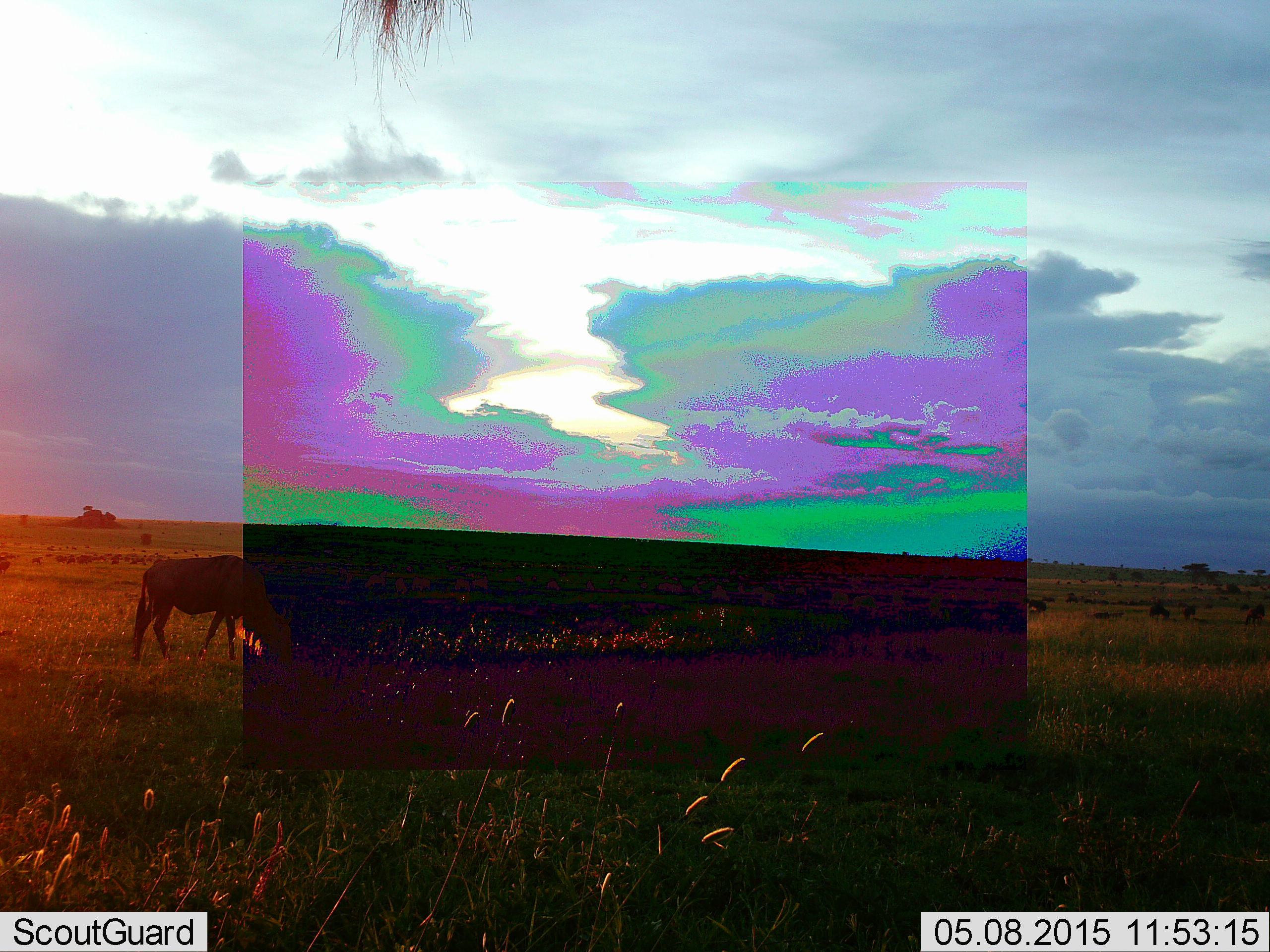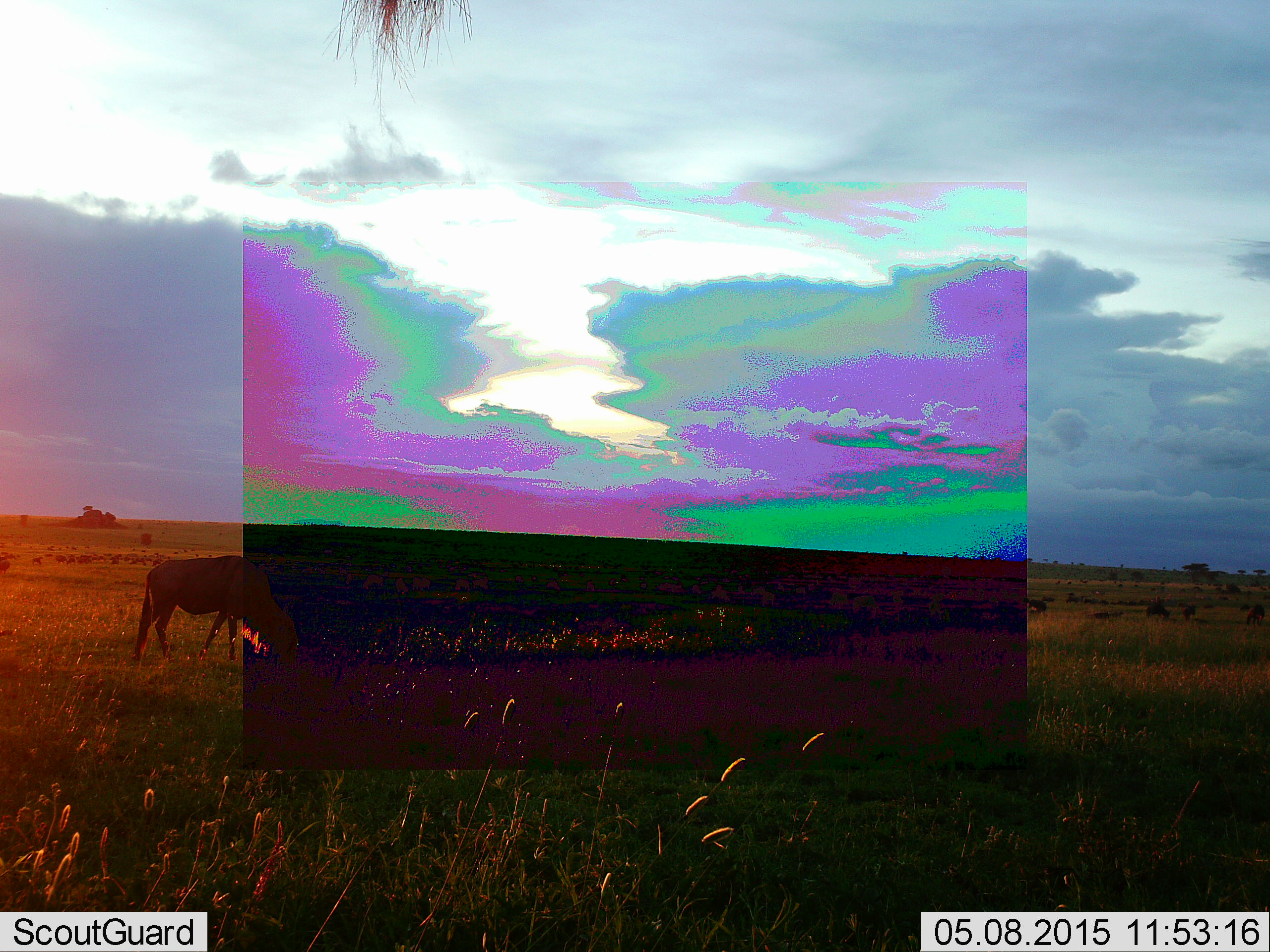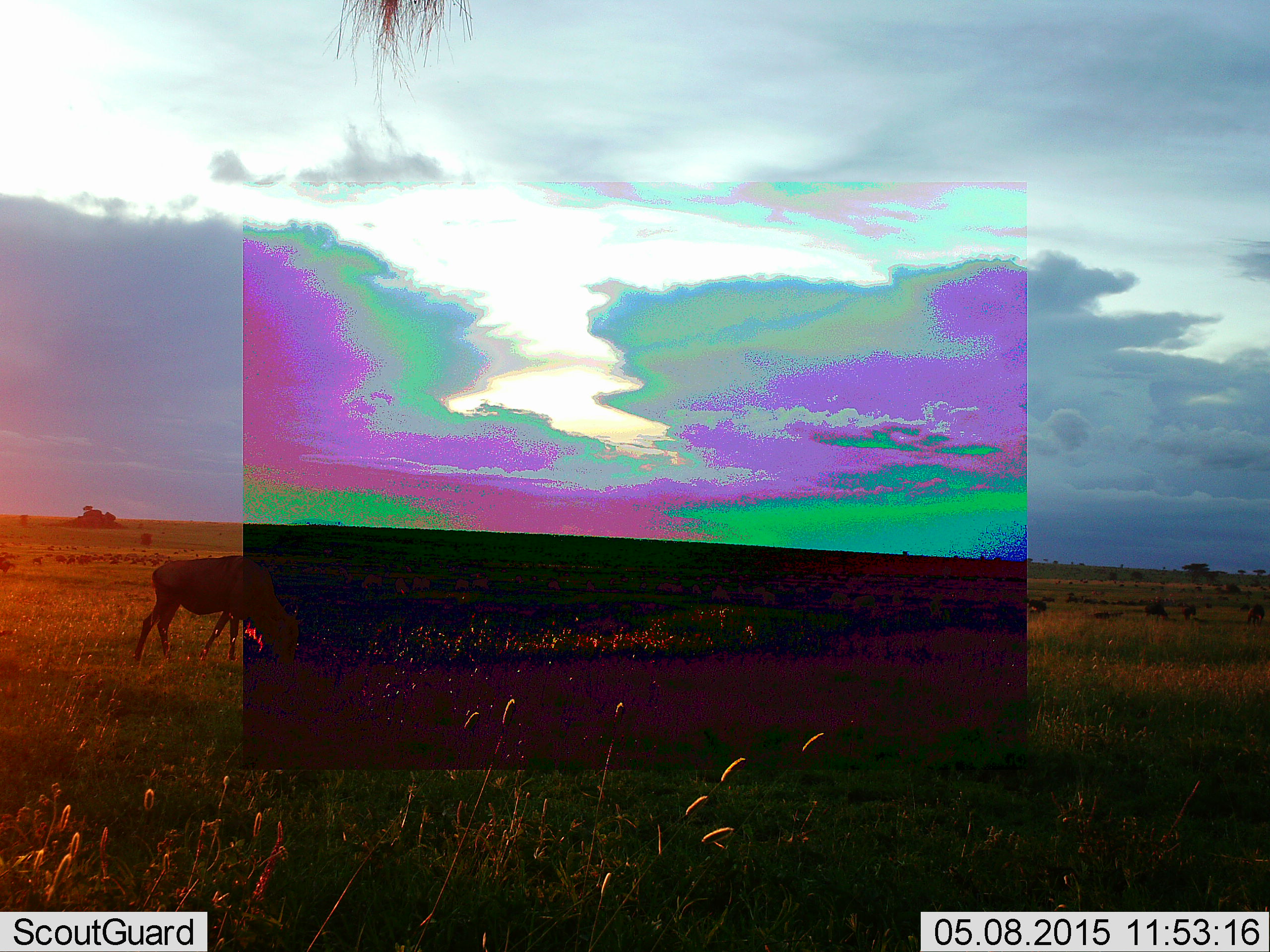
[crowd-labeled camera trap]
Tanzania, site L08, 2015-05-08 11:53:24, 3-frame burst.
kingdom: Animalia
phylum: Chordata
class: Mammalia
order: Artiodactyla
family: Bovidae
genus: Connochaetes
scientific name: Connochaetes taurinus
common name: blue wildebeest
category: wildebeest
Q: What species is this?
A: Wildebeest (blue wildebeest) (Connochaetes taurinus).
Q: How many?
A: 1.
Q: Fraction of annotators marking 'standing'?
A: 10%.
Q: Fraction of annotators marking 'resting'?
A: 0%.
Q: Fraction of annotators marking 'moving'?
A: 20%.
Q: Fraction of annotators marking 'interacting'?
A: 0%.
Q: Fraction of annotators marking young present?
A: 0%.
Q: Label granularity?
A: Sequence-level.